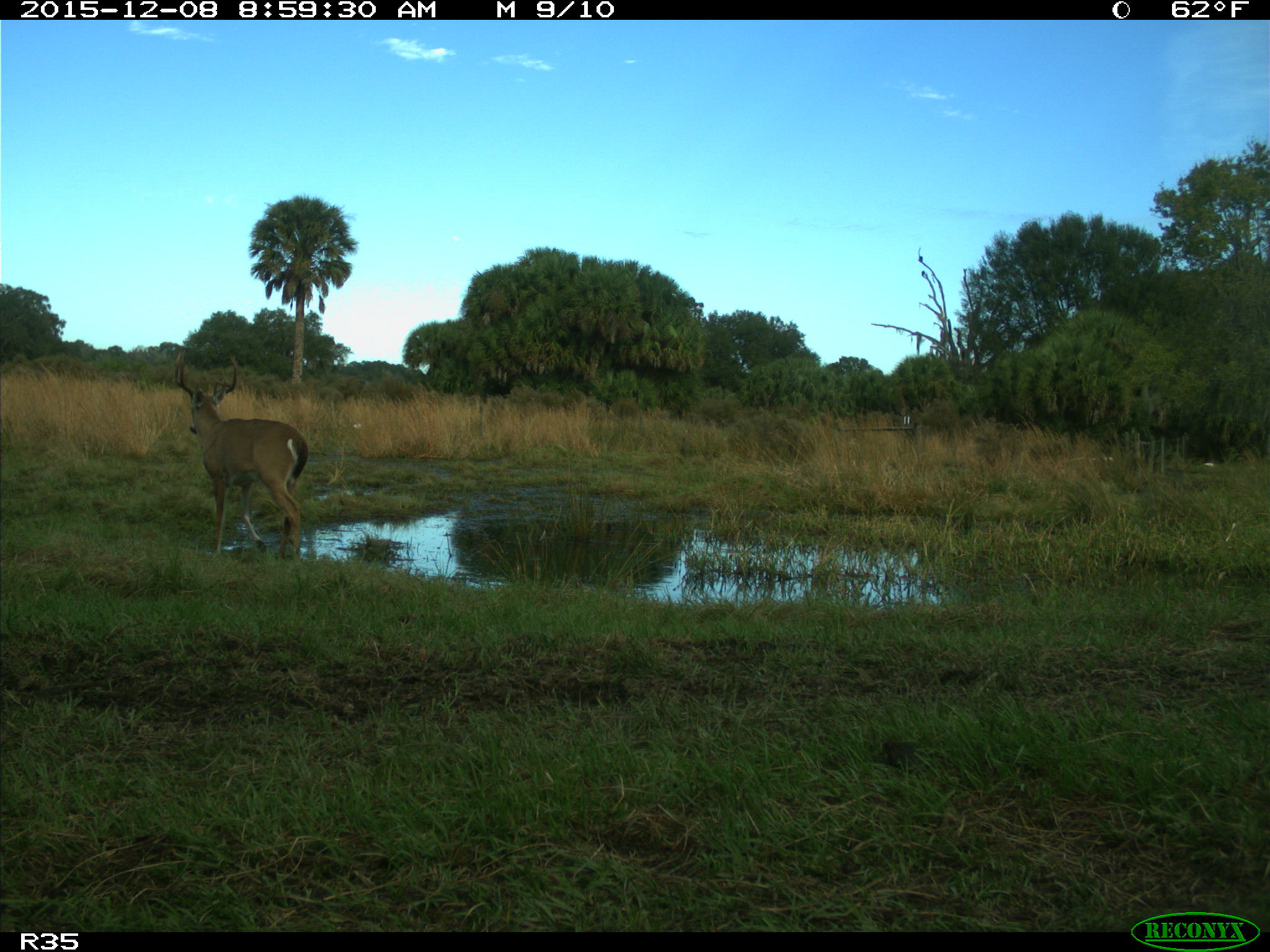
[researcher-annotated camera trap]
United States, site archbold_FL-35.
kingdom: Animalia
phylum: Chordata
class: Mammalia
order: Artiodactyla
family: Cervidae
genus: Odocoileus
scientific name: Odocoileus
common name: deer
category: unidentified deer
Unidentified deer (deer) (Odocoileus).